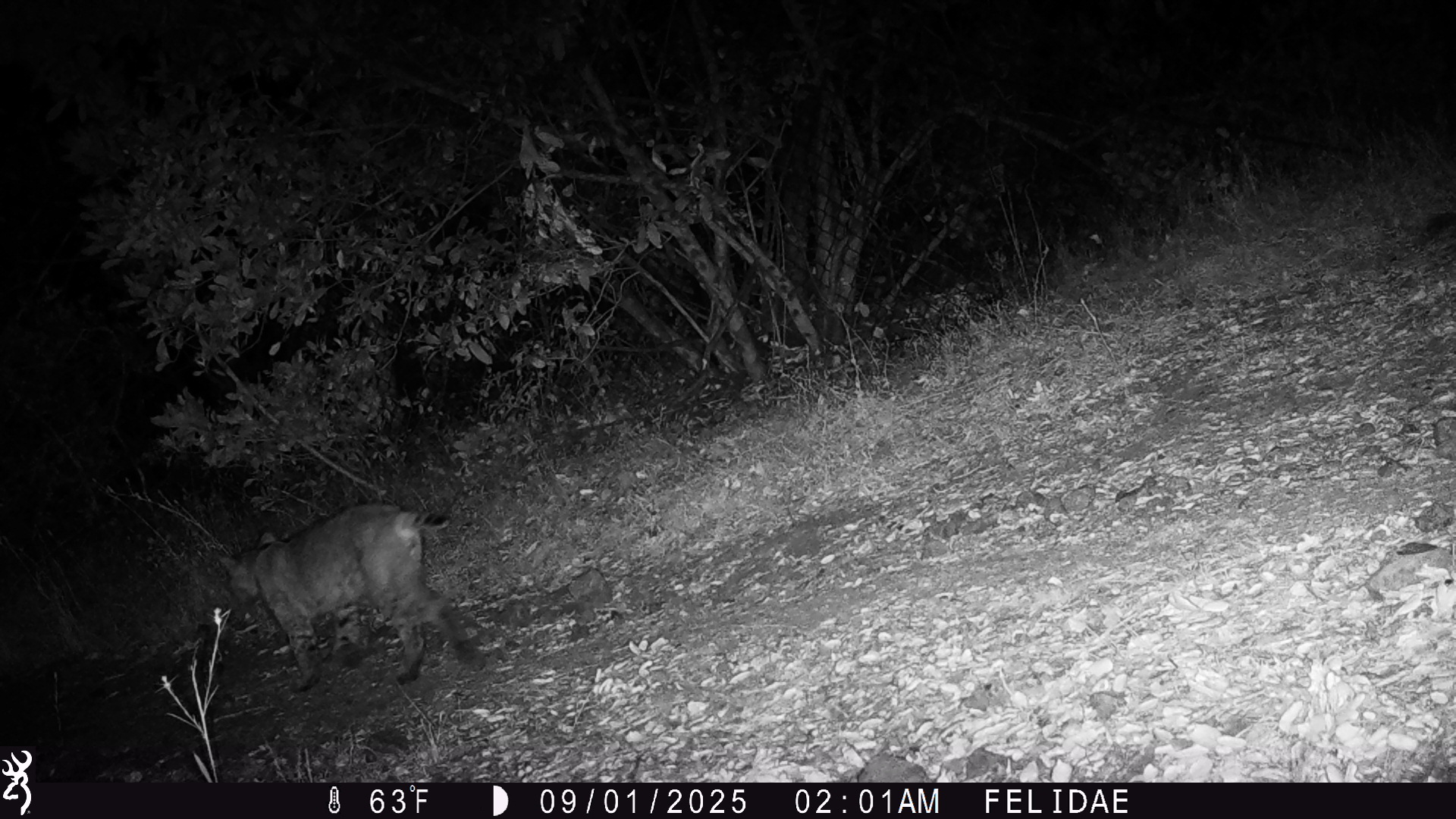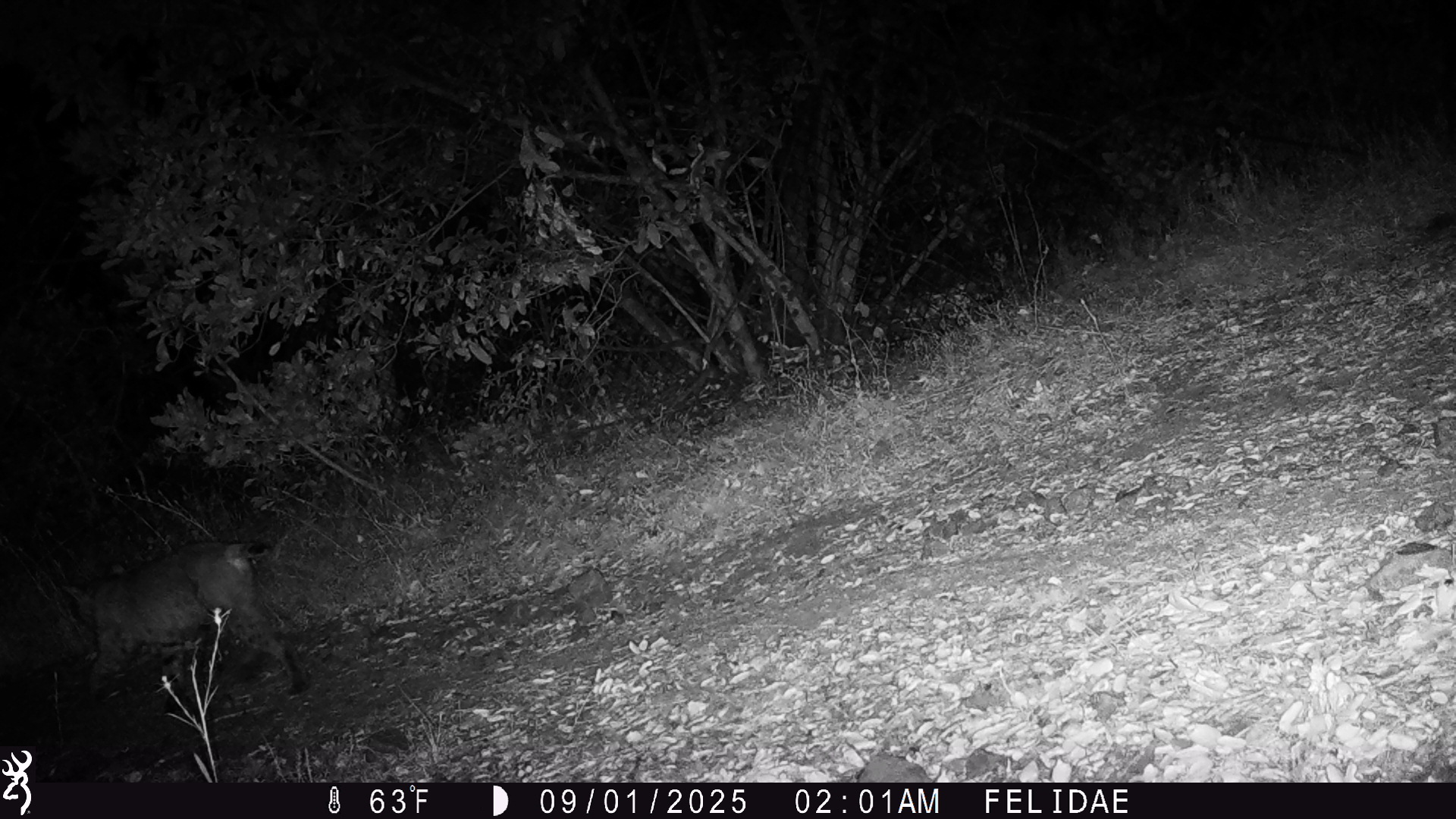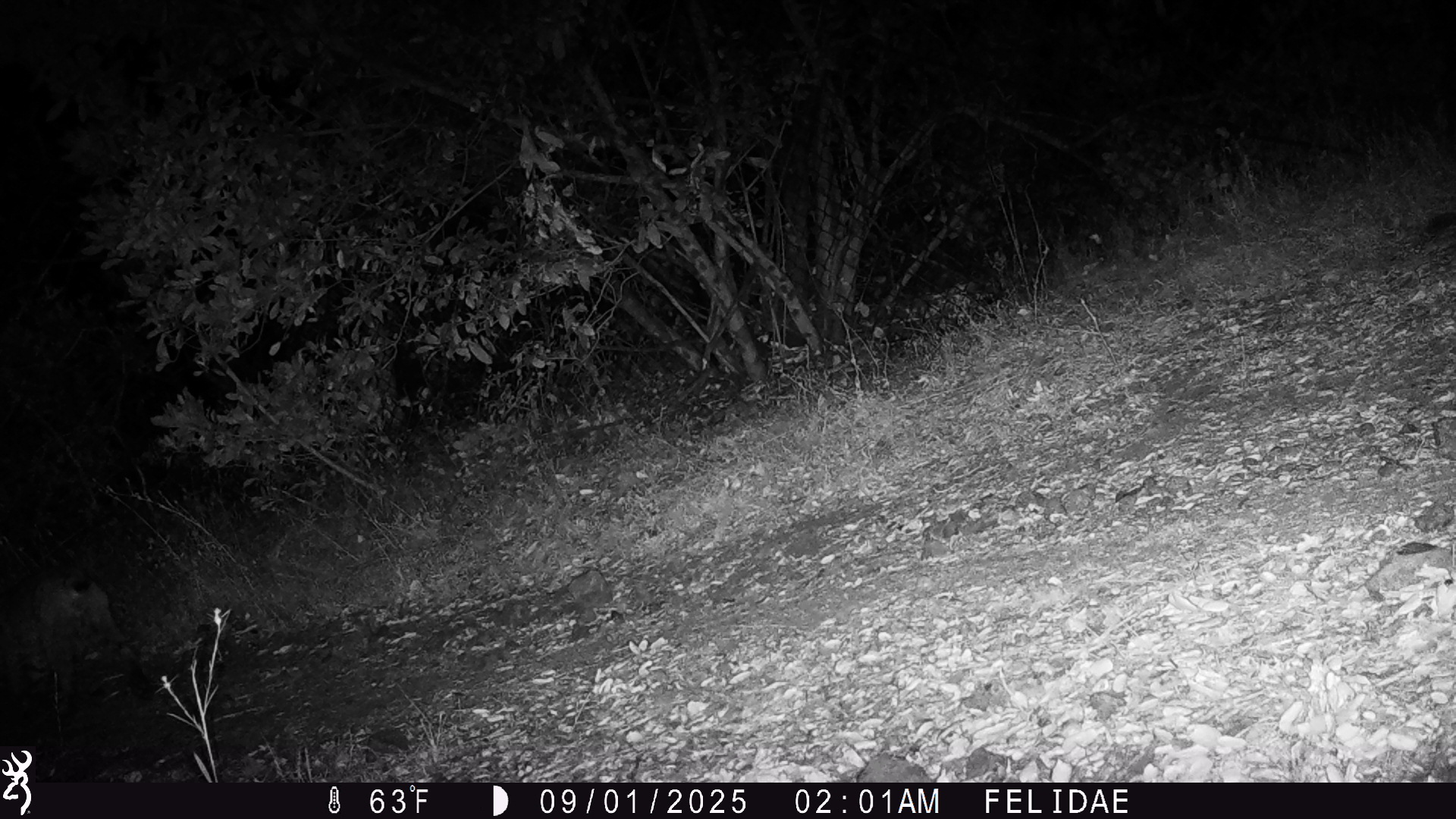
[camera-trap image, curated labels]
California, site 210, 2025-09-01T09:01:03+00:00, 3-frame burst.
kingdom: Animalia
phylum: Chordata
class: Mammalia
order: Carnivora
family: Felidae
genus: Lynx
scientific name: Lynx rufus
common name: bobcat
Bobcat (Lynx rufus).